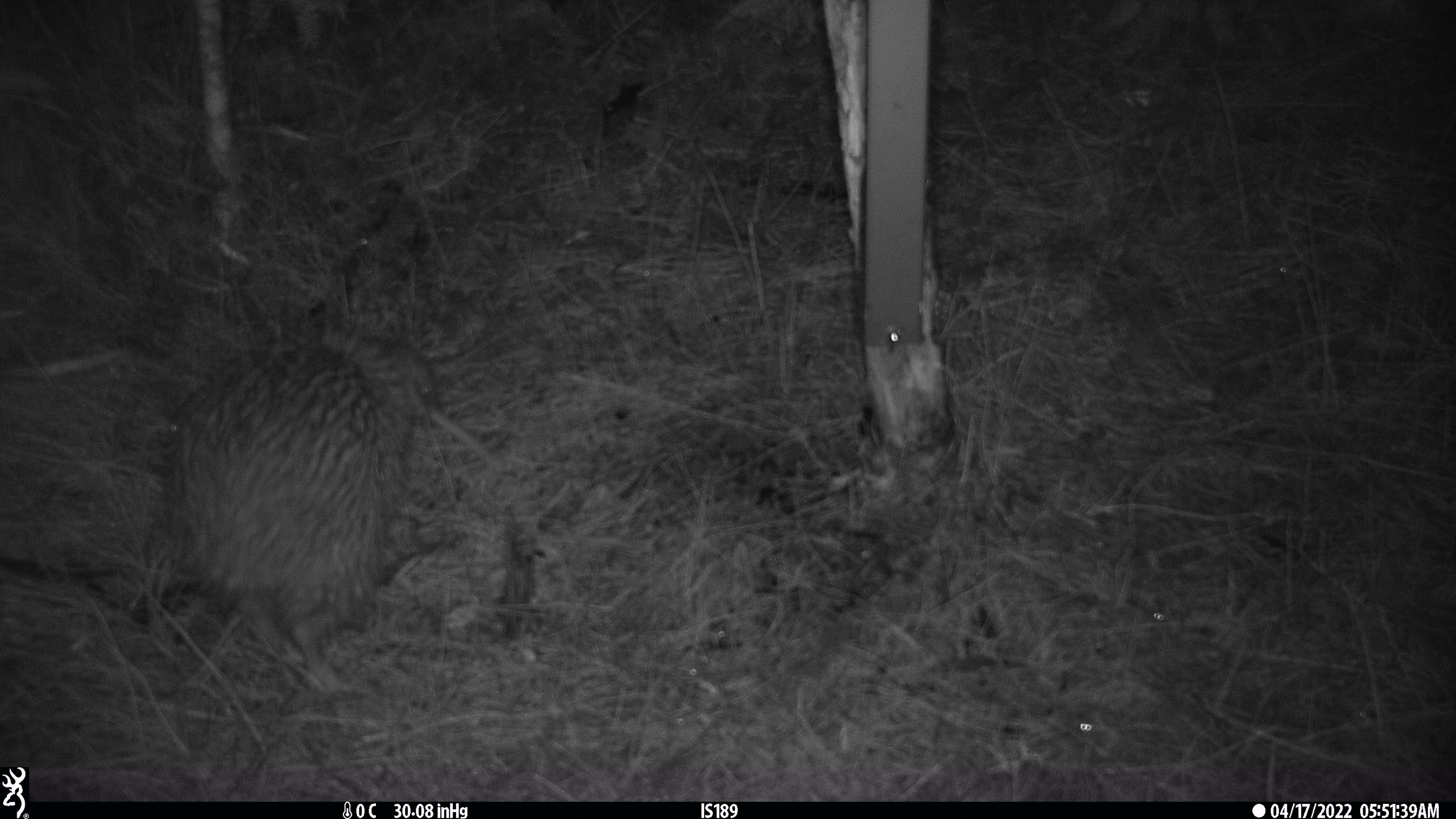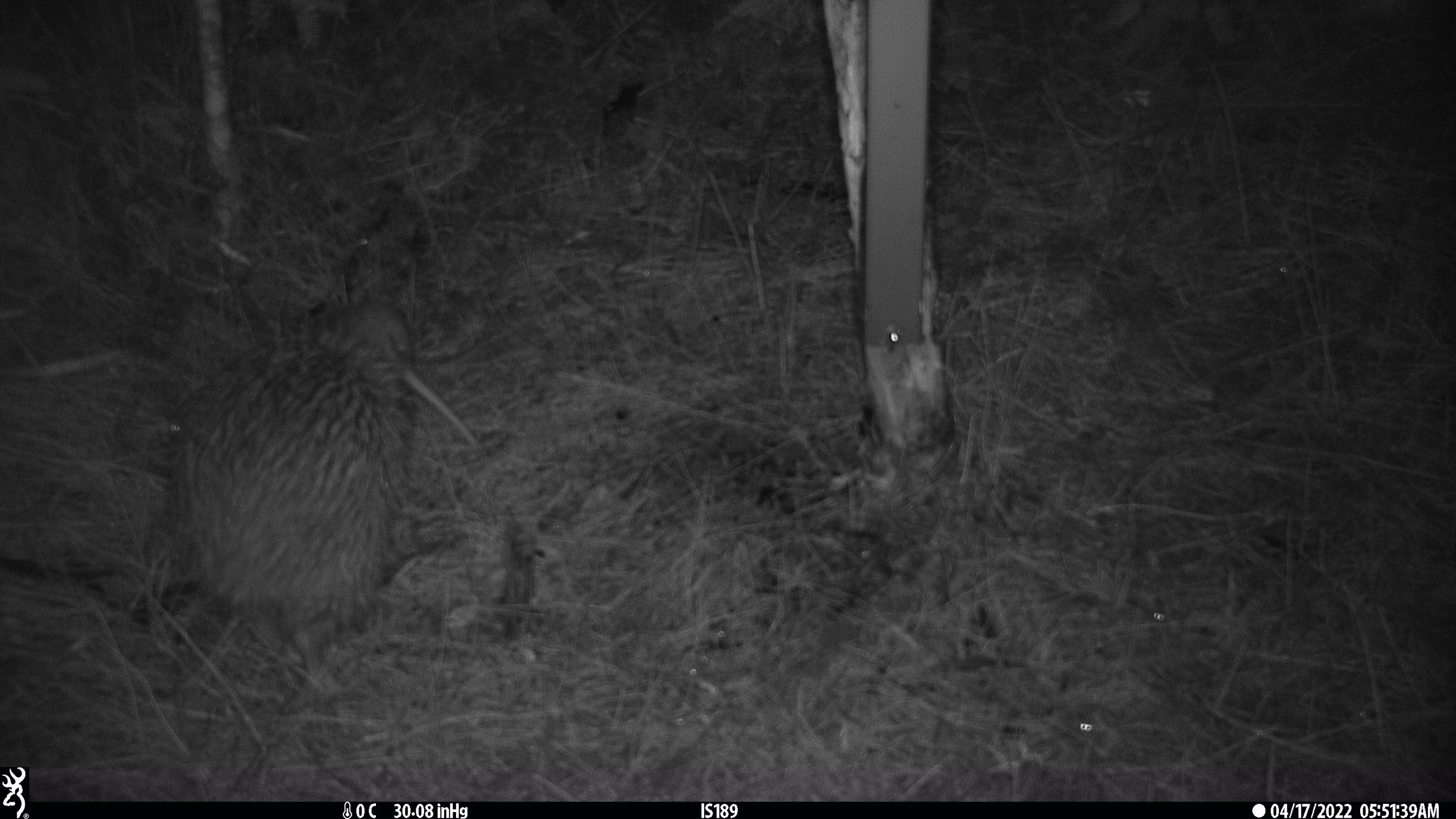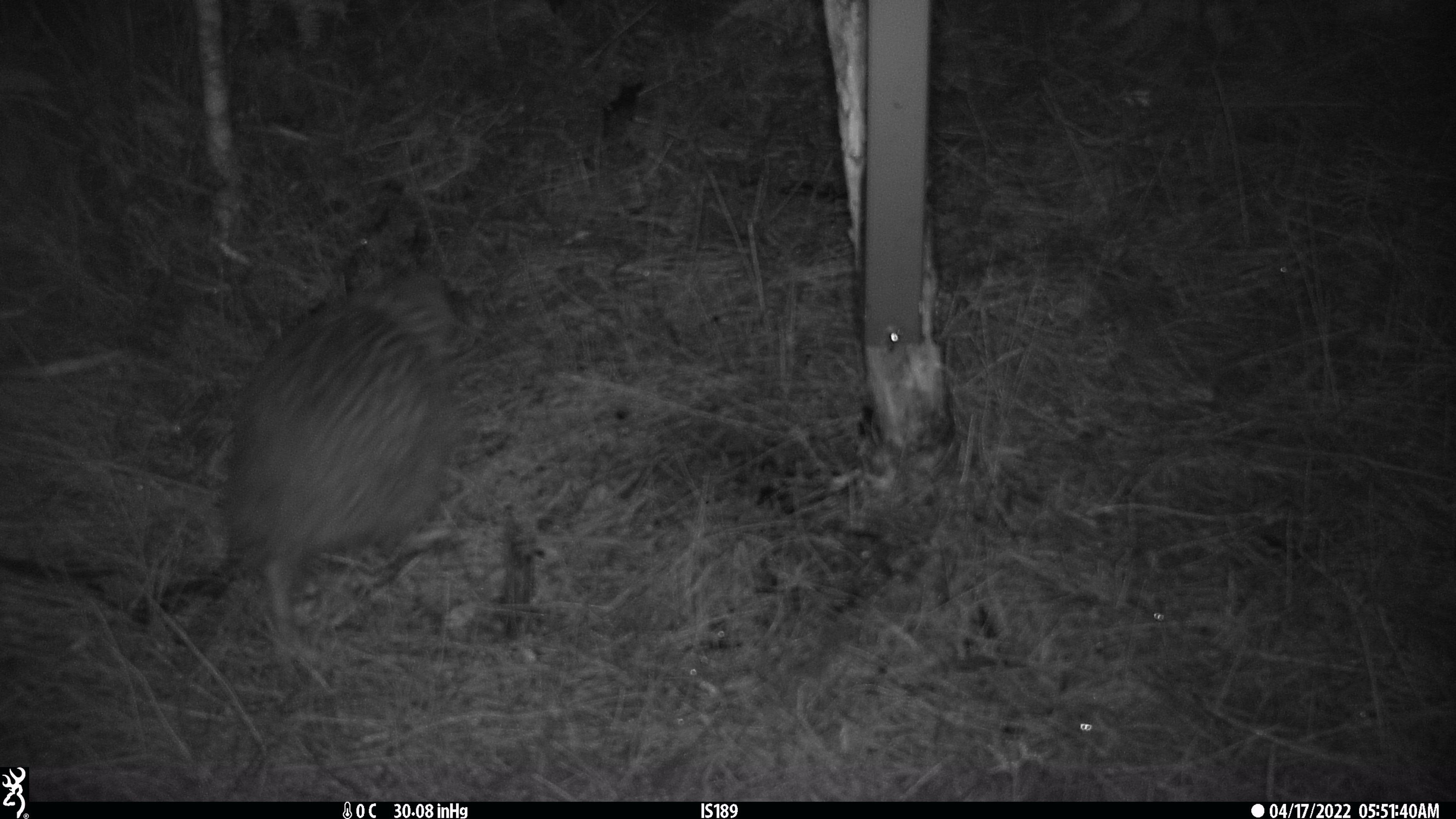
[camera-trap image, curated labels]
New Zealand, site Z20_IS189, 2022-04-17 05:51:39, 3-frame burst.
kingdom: Animalia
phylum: Chordata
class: Aves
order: Apterygiformes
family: Apterygidae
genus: Apteryx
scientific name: Apteryx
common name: kiwi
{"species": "kiwi (Apteryx)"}